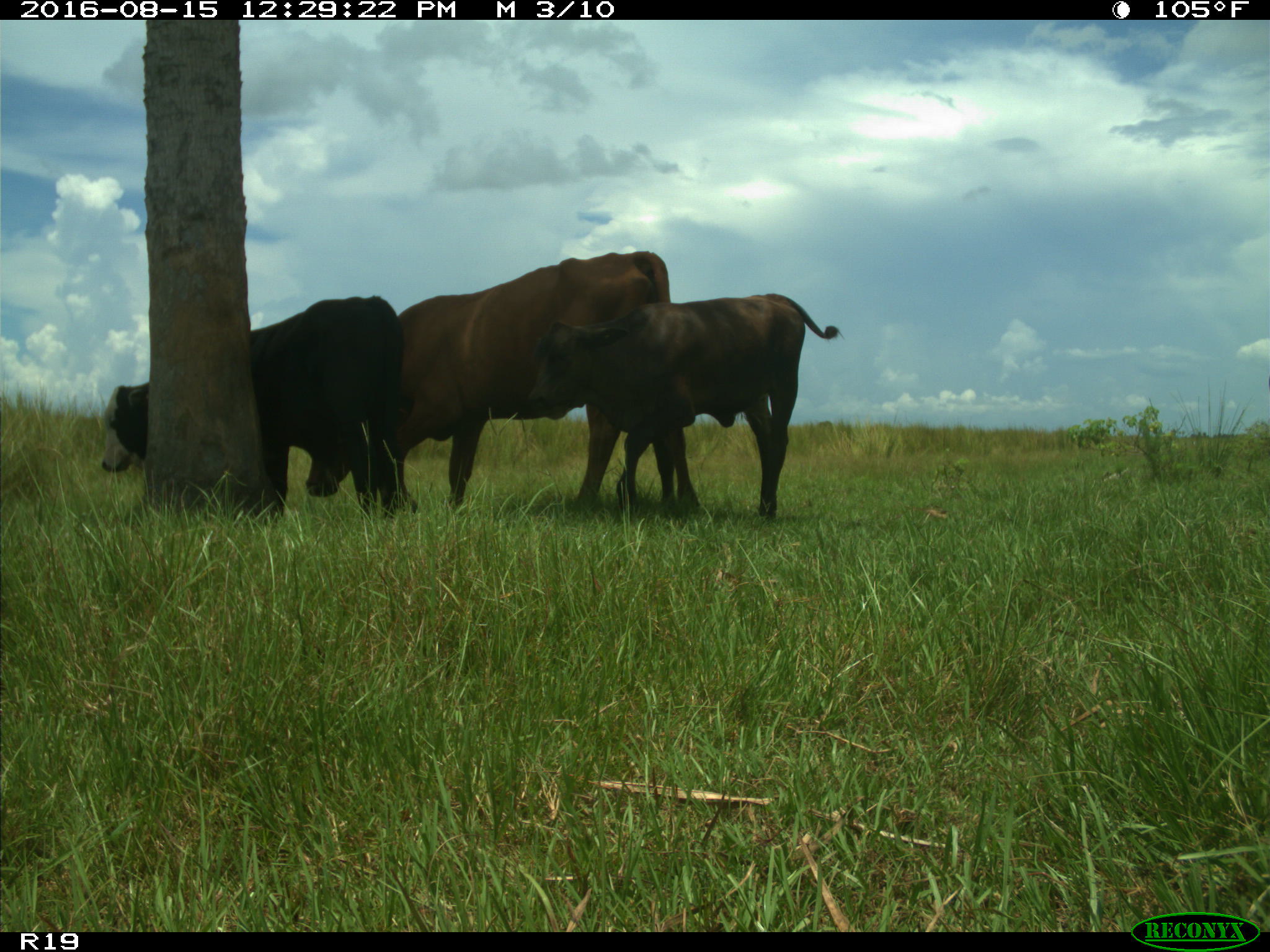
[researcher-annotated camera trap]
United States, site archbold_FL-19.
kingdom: Animalia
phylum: Chordata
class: Mammalia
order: Artiodactyla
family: Bovidae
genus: Bos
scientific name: Bos taurus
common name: domestic cow